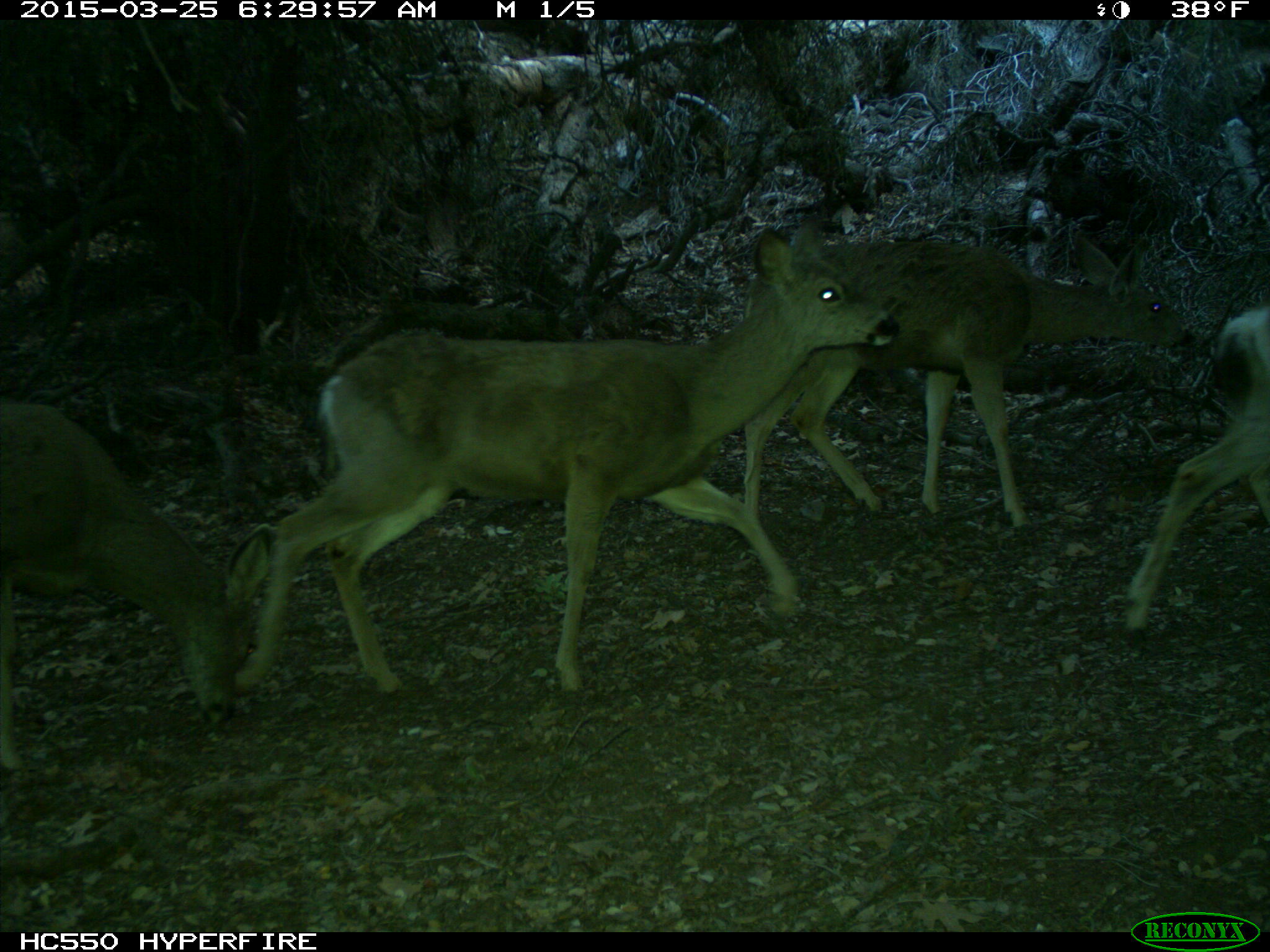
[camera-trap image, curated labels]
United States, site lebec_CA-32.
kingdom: Animalia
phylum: Chordata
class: Mammalia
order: Artiodactyla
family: Cervidae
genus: Odocoileus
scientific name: Odocoileus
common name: deer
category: unidentified deer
Unidentified deer (deer) (Odocoileus).